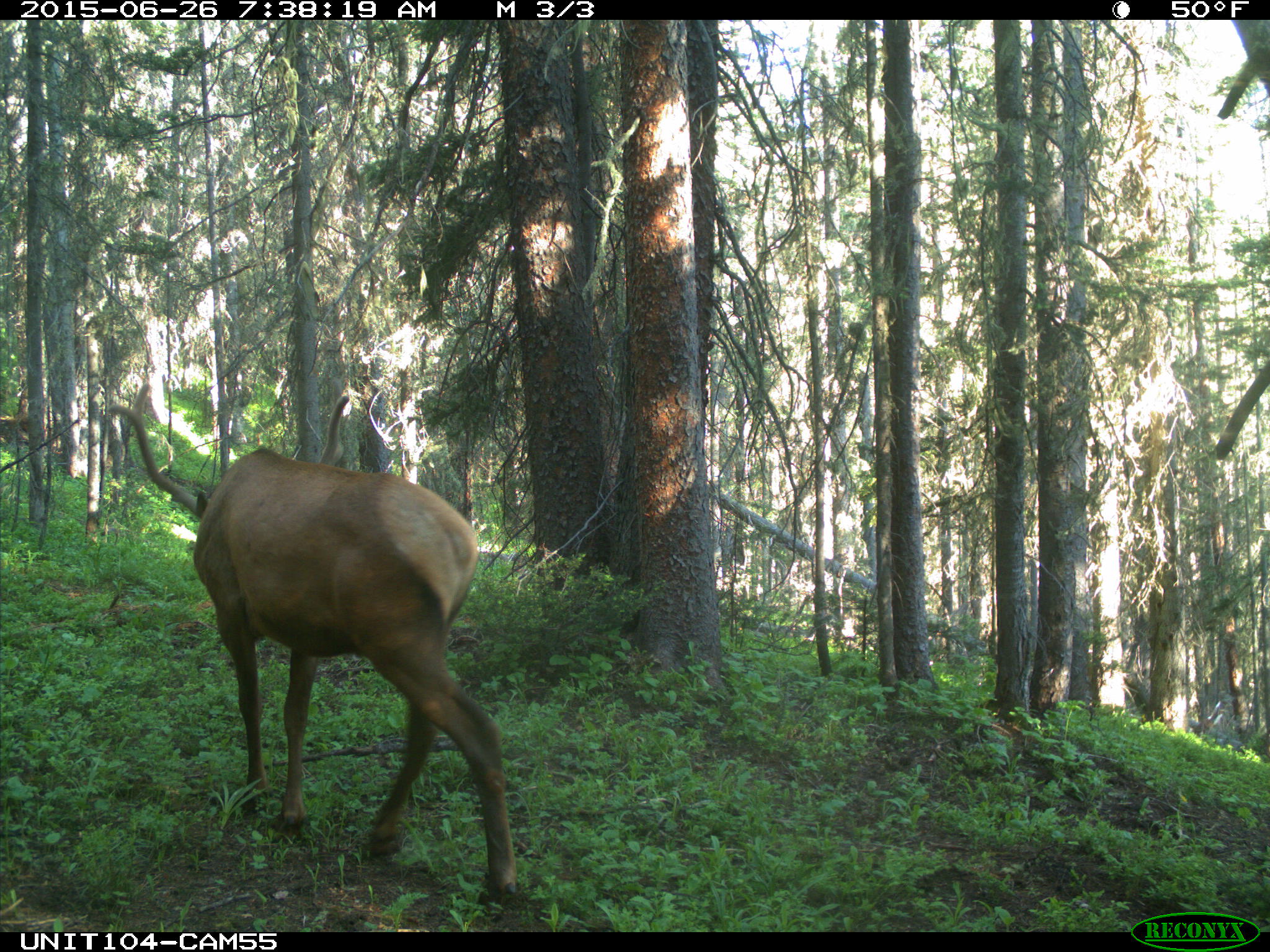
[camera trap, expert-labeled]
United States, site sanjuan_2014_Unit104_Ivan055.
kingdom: Animalia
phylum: Chordata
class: Mammalia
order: Artiodactyla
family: Cervidae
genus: Cervus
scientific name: Cervus elaphus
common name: red deer